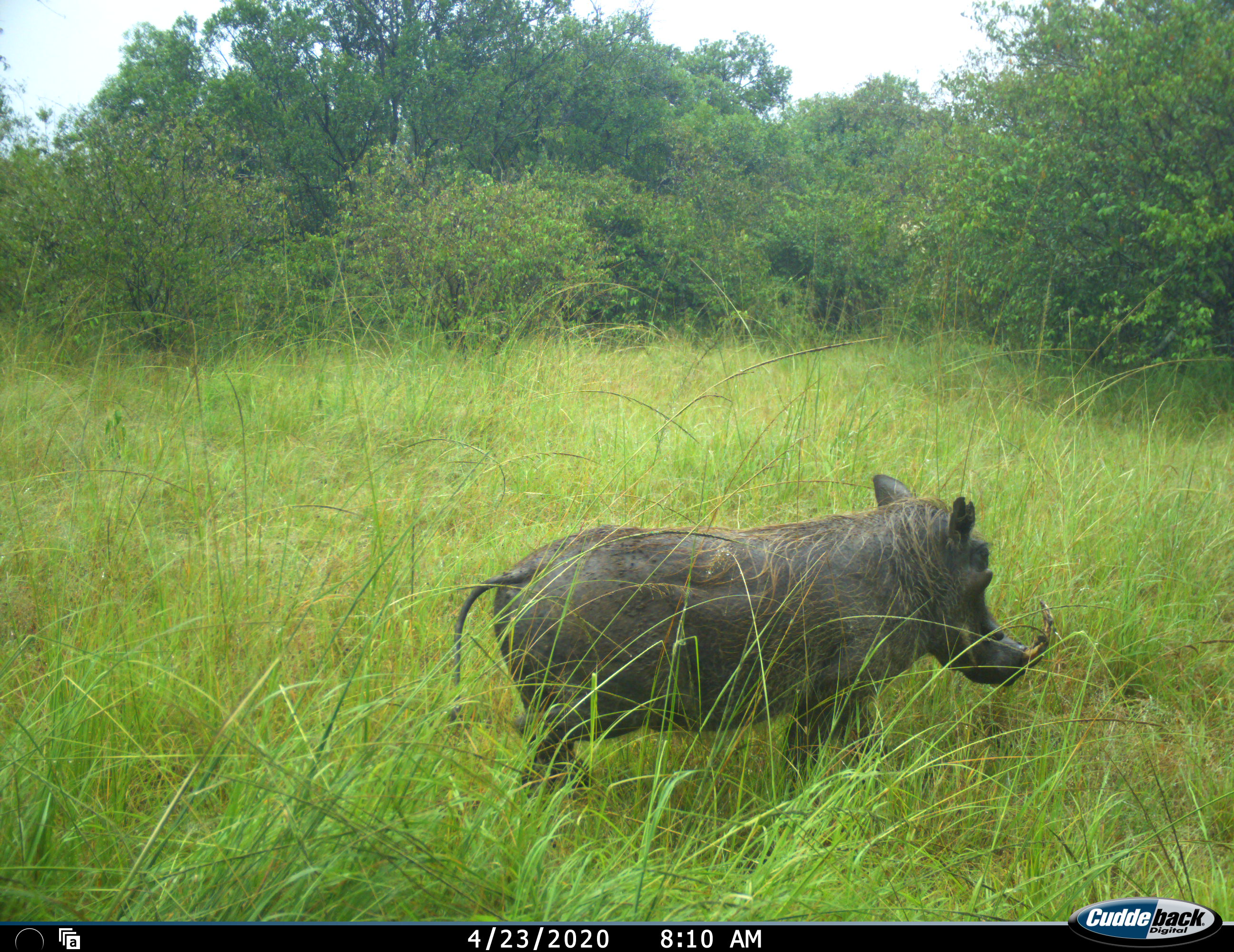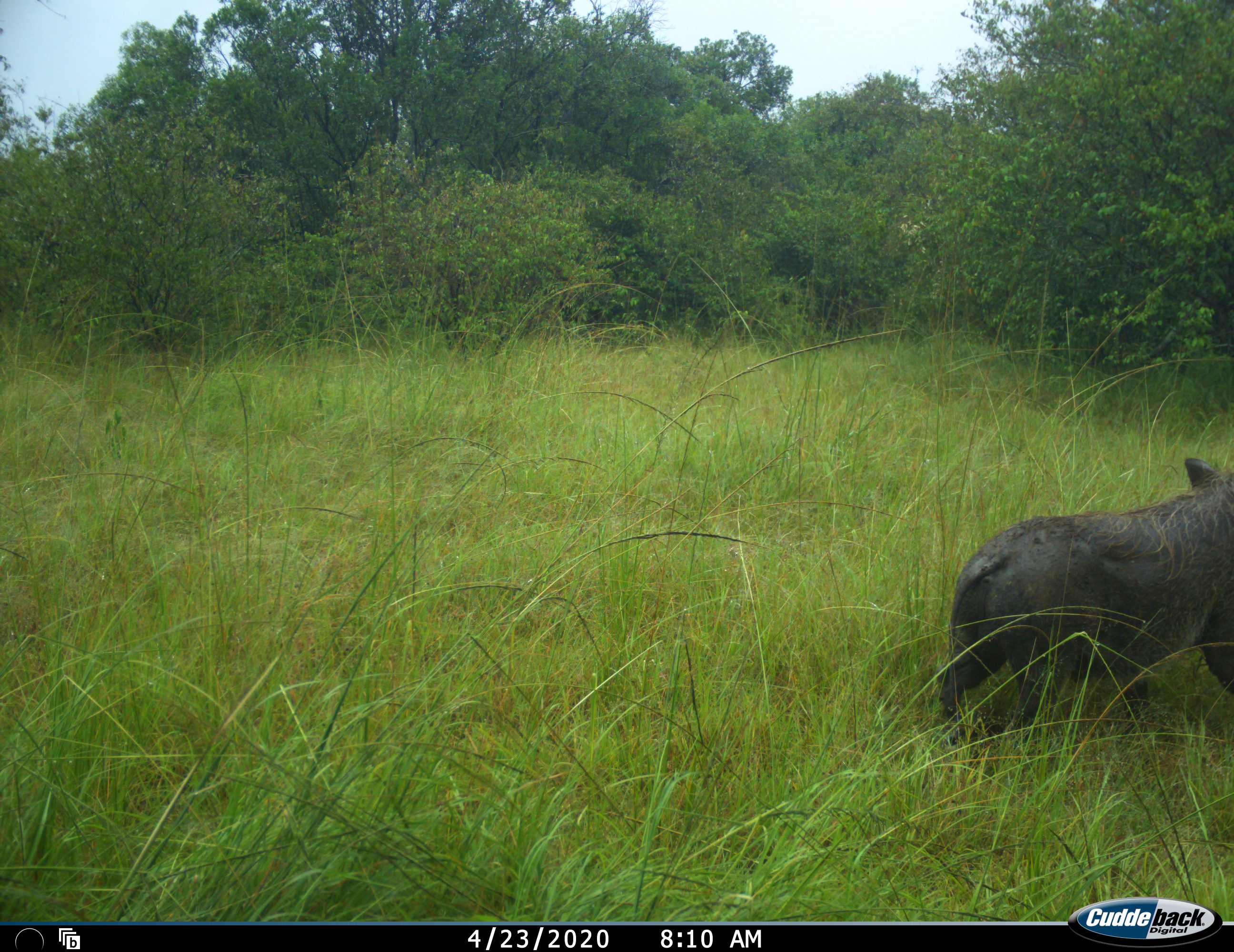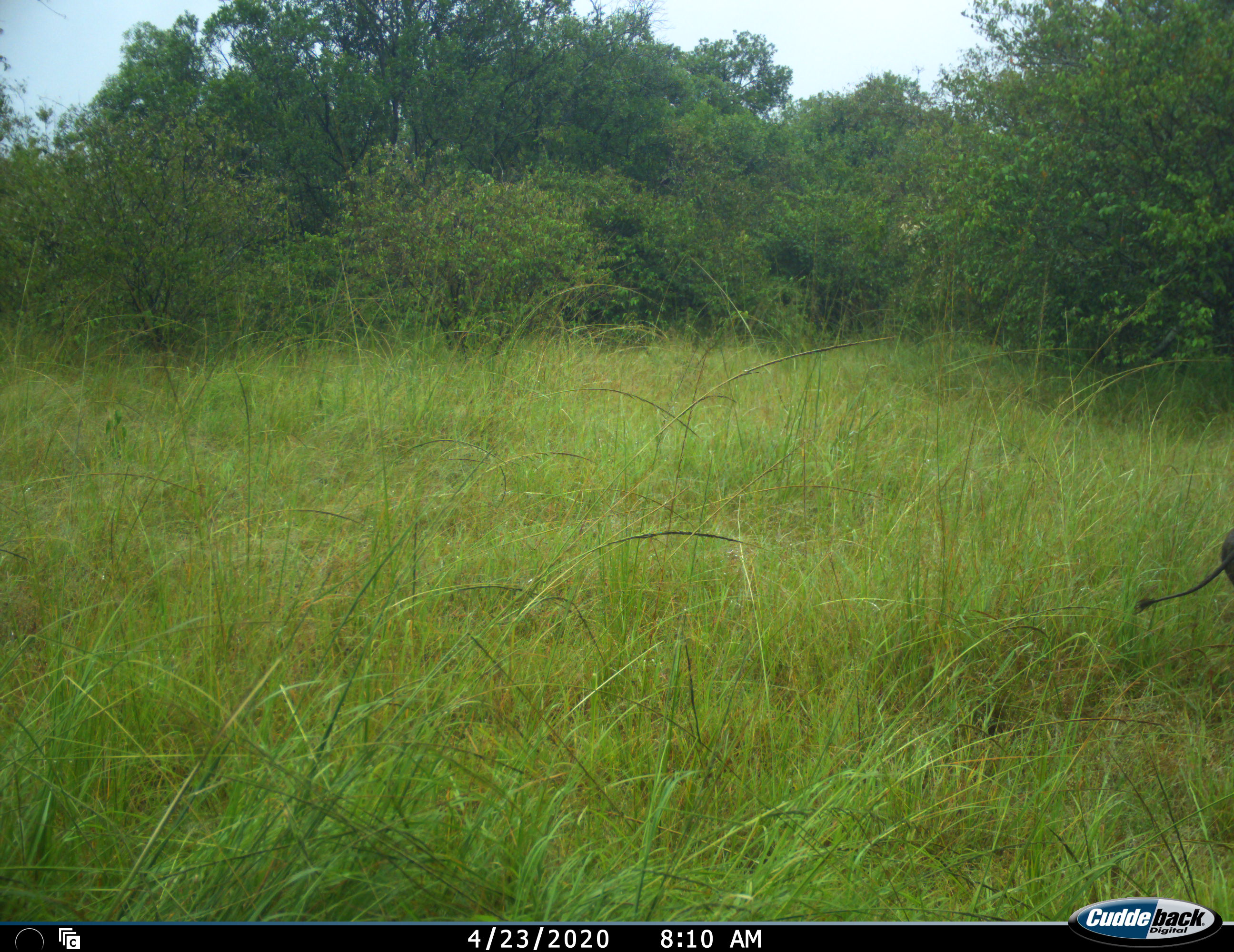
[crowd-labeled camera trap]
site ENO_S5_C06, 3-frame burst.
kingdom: Animalia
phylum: Chordata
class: Mammalia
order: Artiodactyla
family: Suidae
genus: Phacochoerus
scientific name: Phacochoerus africanus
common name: warthog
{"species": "warthog (Phacochoerus africanus)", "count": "1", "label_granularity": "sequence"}